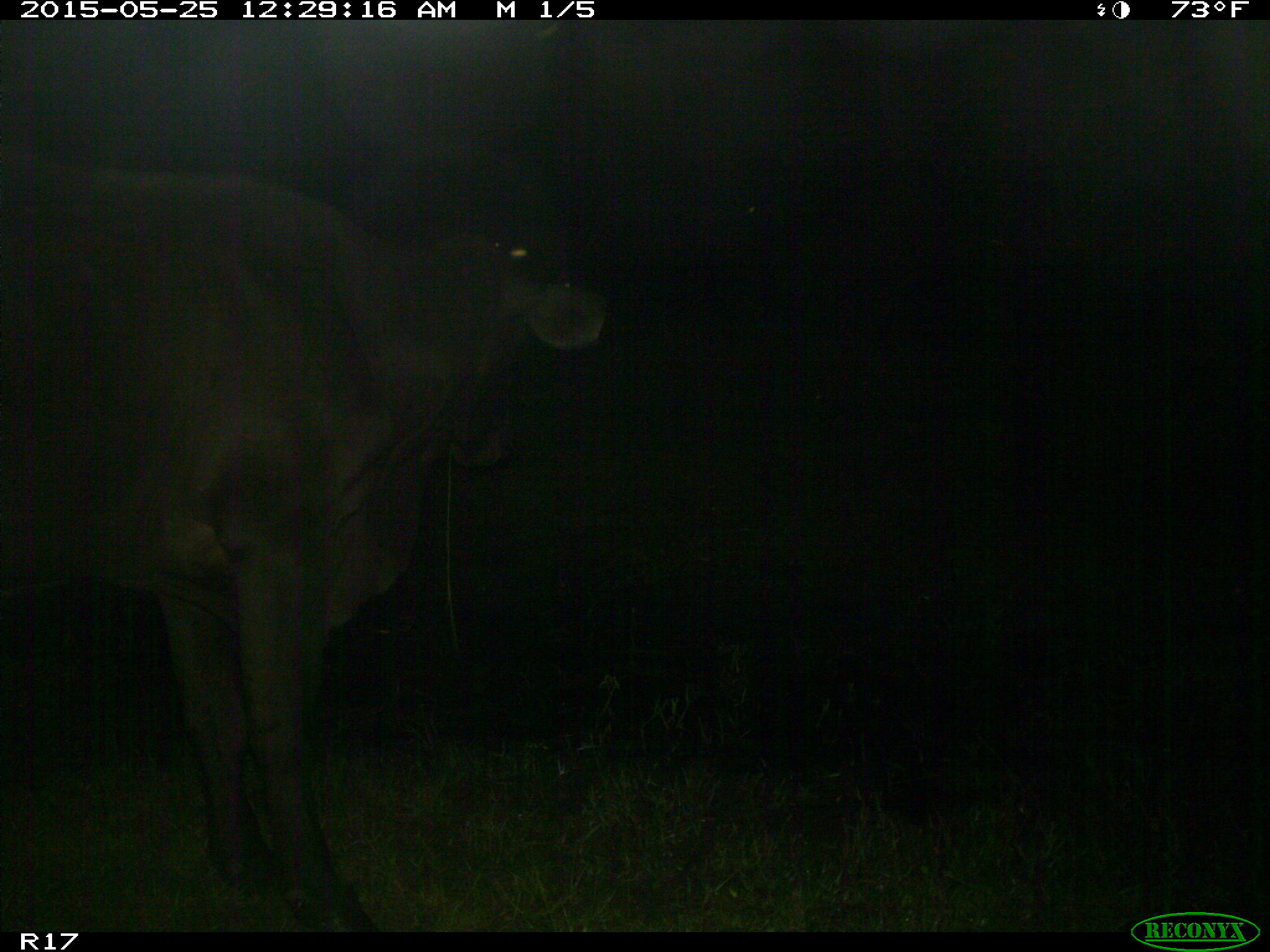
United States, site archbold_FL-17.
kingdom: Animalia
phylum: Chordata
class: Mammalia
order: Artiodactyla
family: Bovidae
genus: Bos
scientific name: Bos taurus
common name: domestic cow